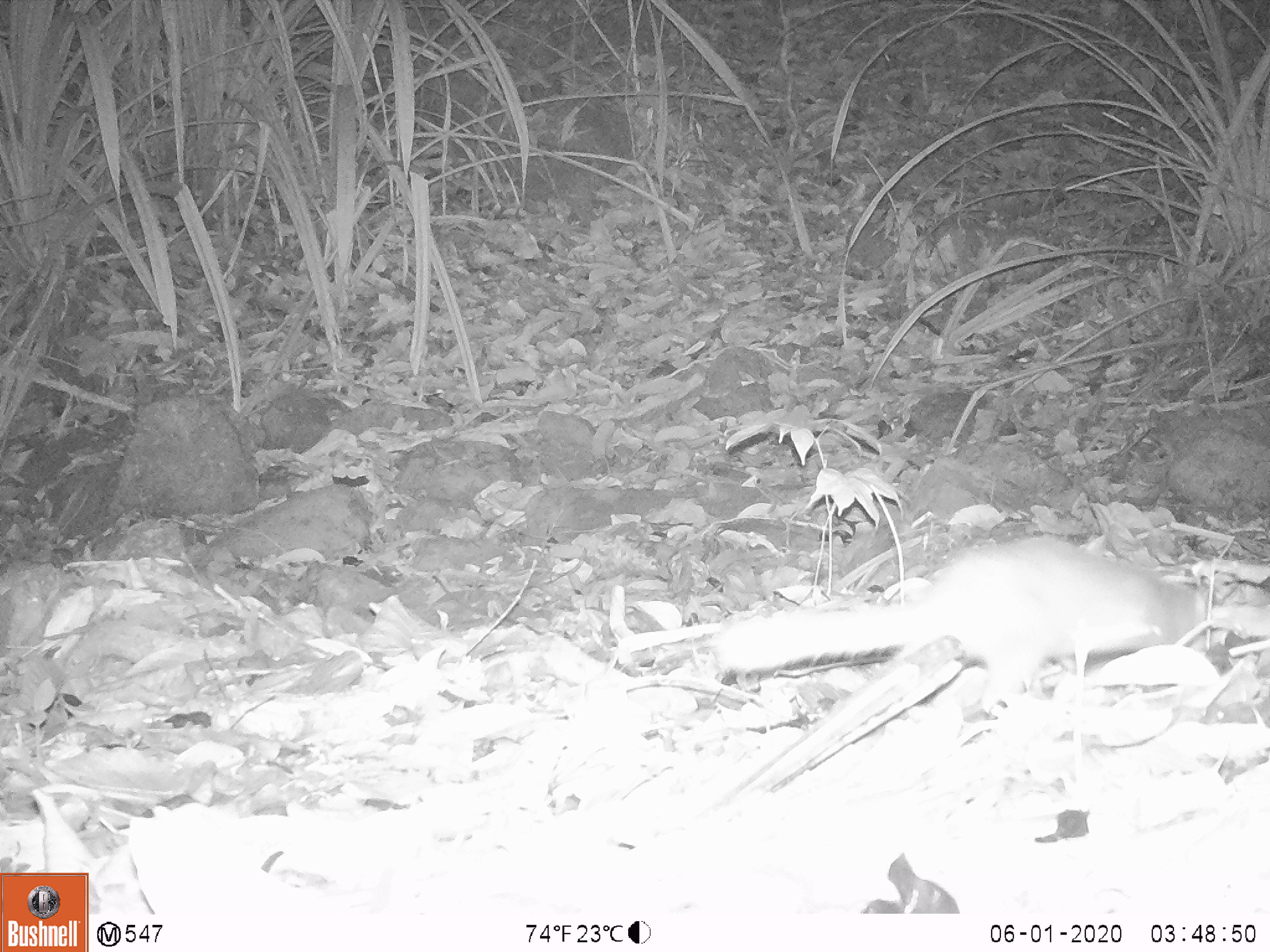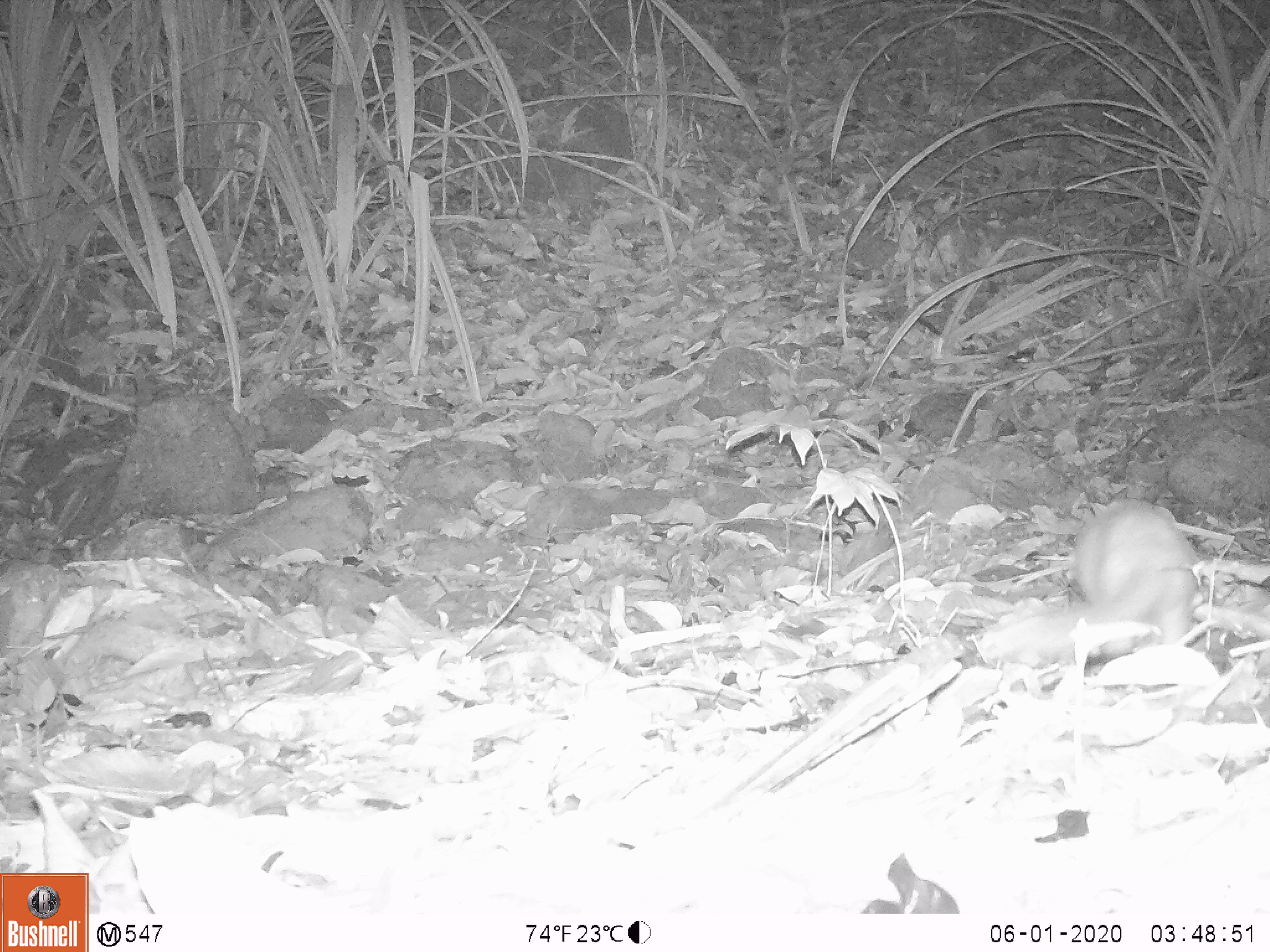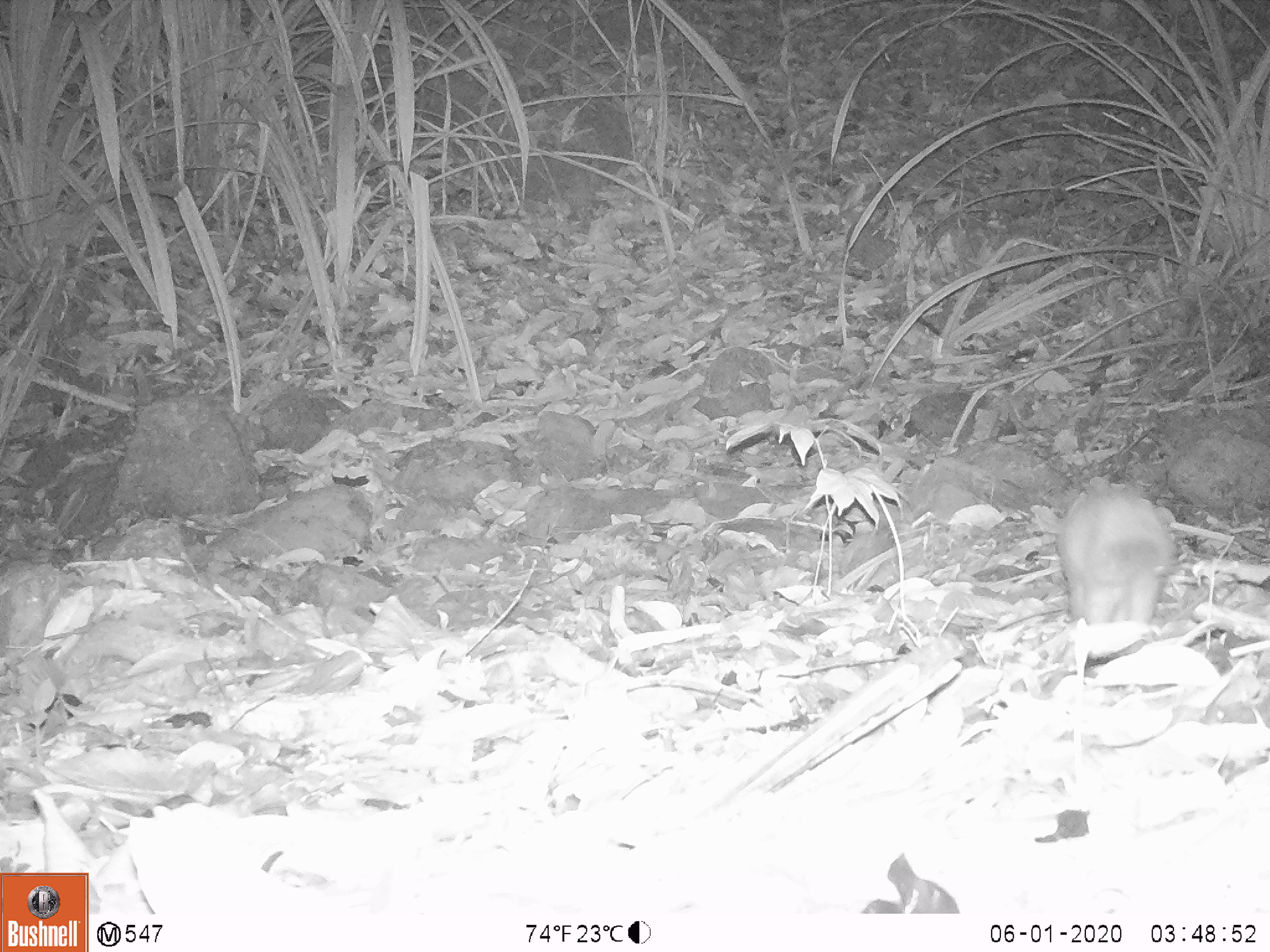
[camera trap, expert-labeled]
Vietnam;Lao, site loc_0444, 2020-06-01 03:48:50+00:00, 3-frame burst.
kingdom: Animalia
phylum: Chordata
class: Mammalia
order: Carnivora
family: Mustelidae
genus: Melogale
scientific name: Melogale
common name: ferret badger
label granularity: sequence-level